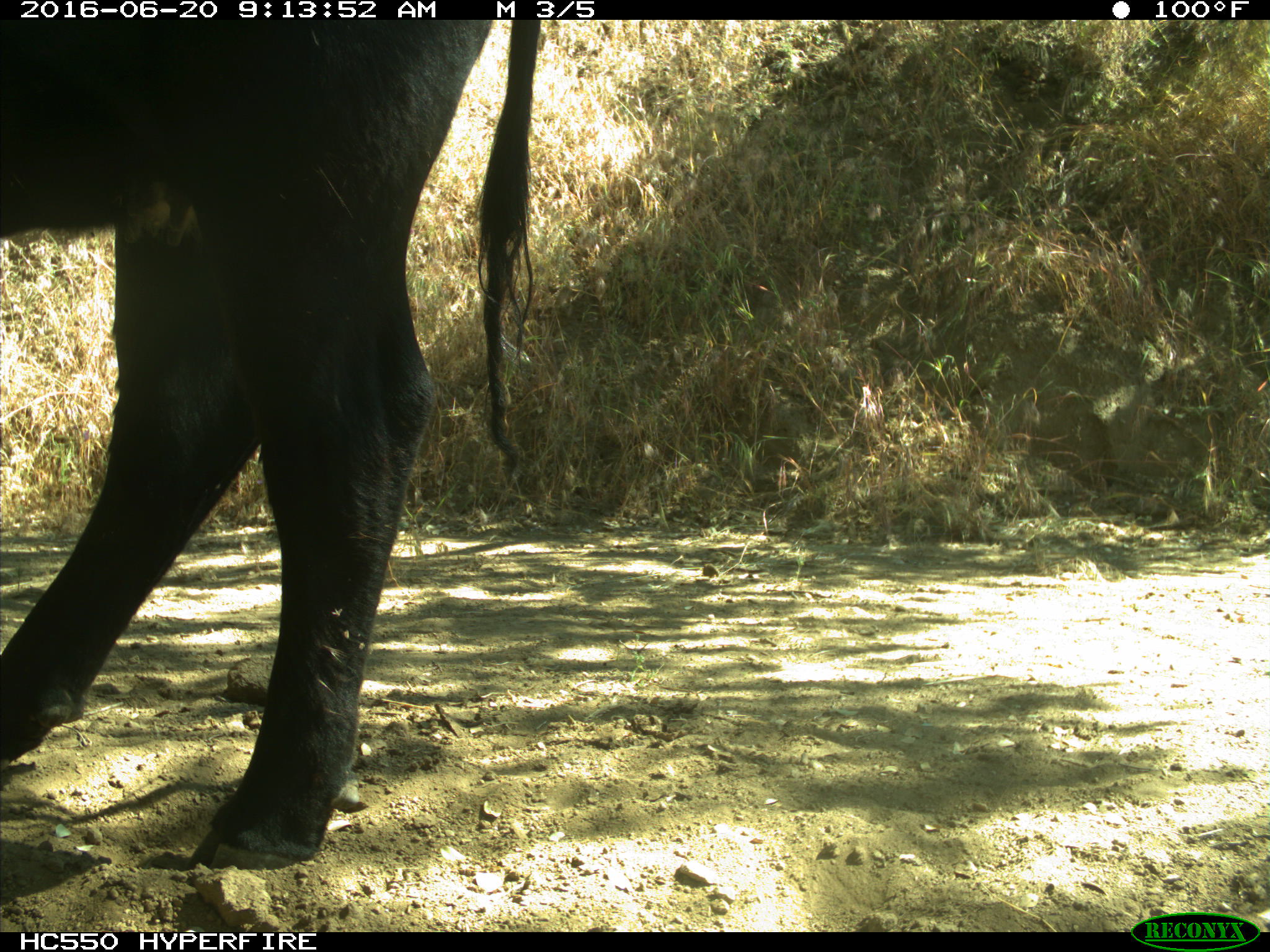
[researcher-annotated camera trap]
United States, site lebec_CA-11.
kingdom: Animalia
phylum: Chordata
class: Mammalia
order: Artiodactyla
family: Bovidae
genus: Bos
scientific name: Bos taurus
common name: domestic cow